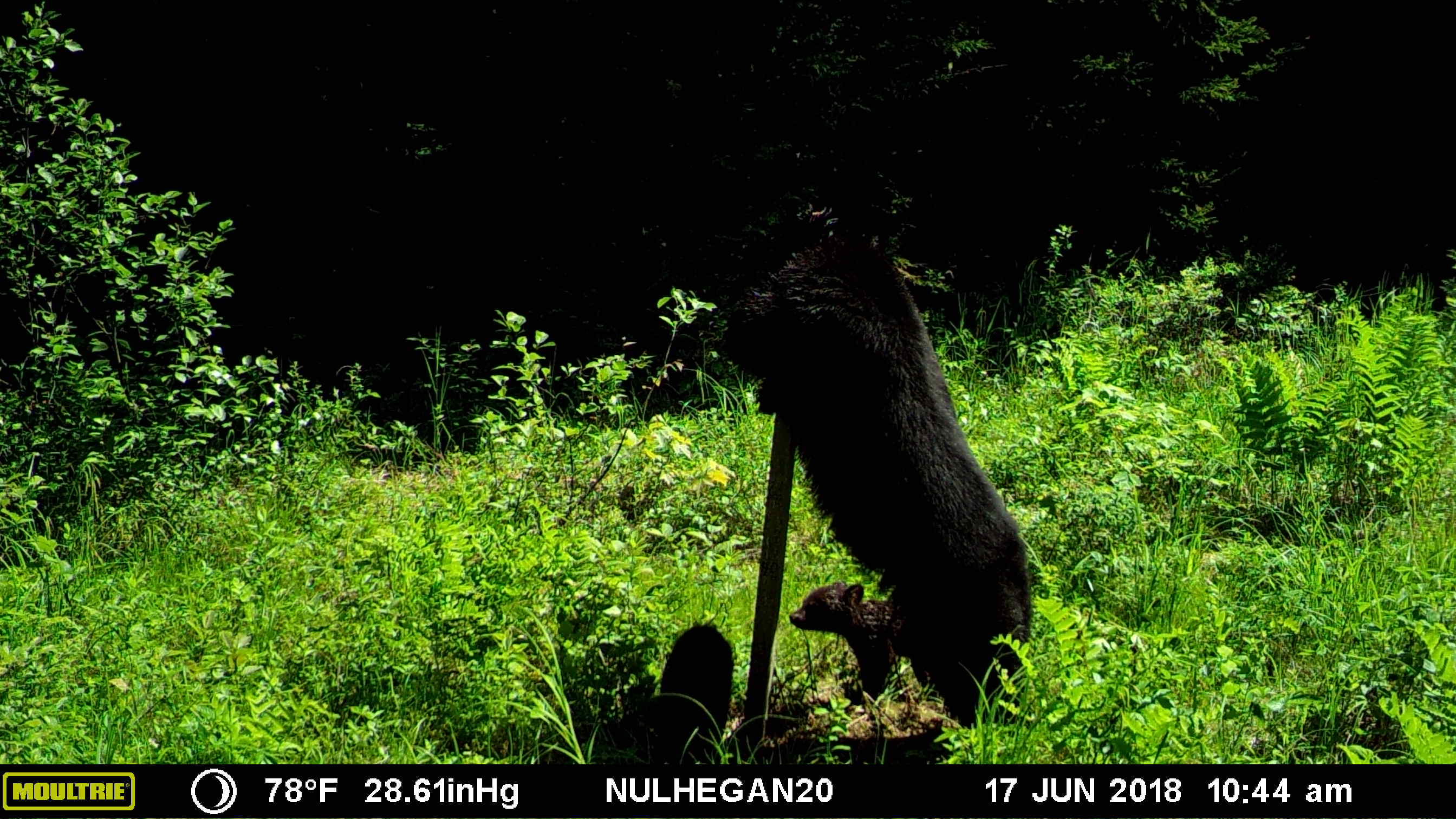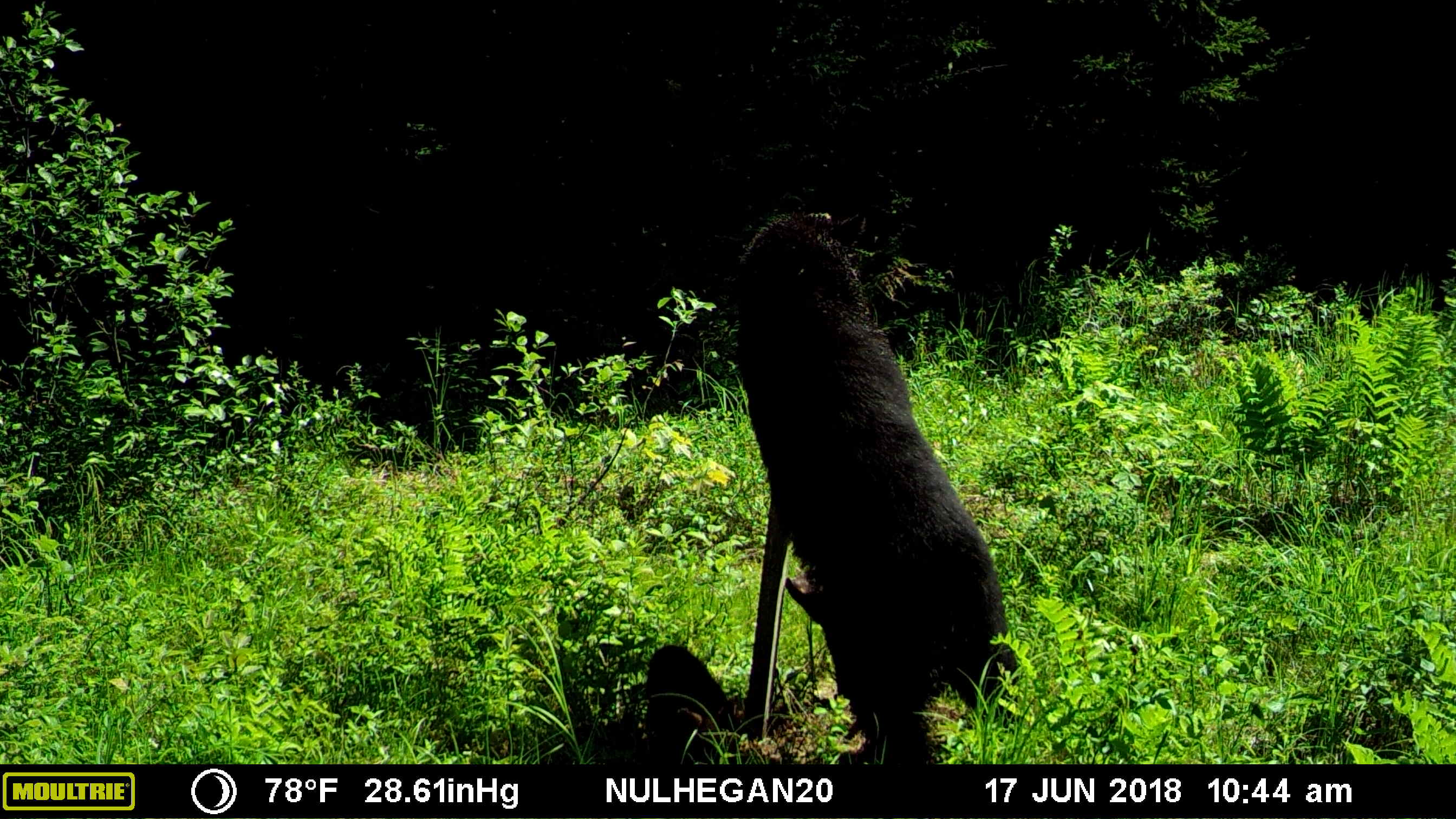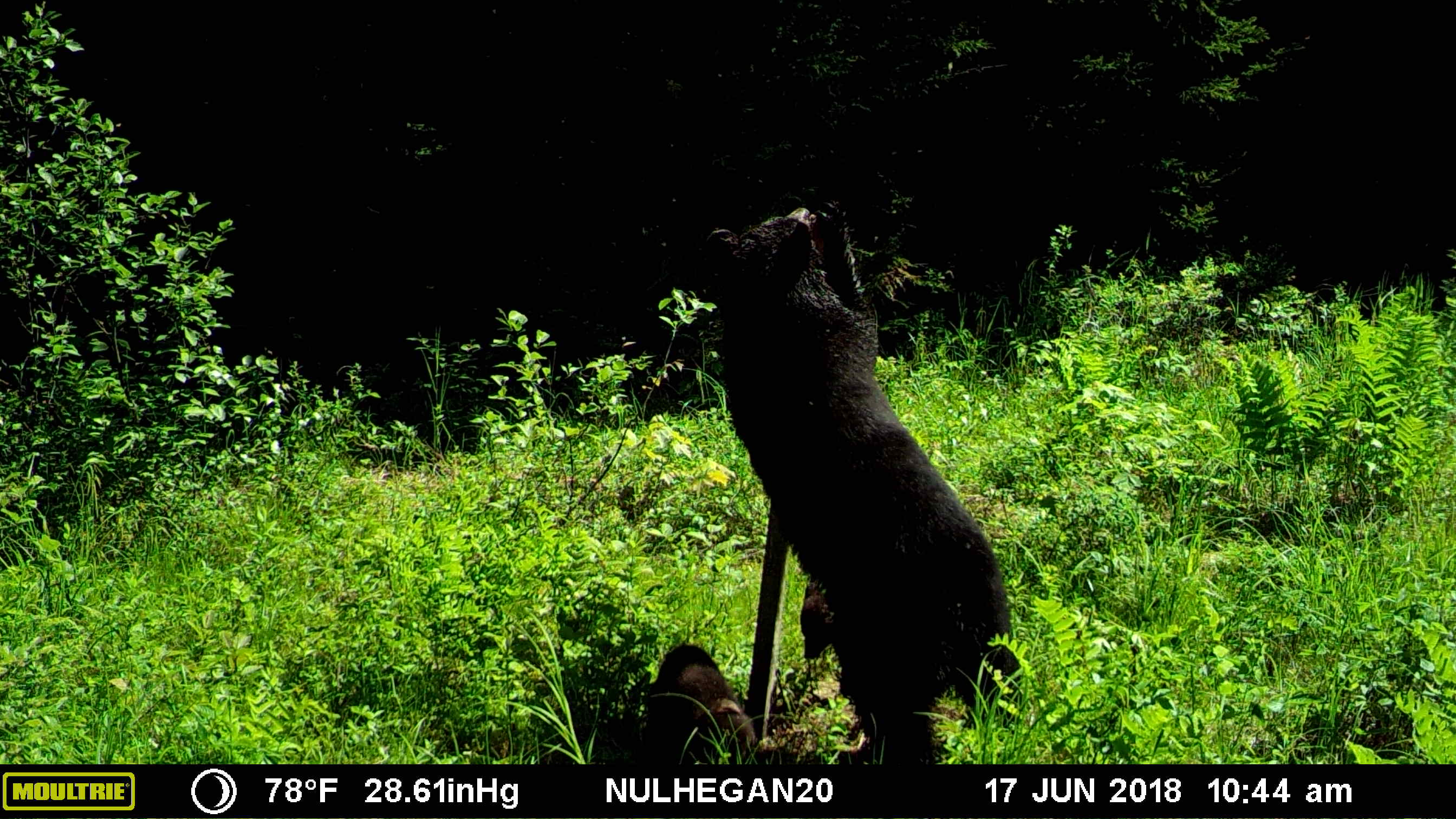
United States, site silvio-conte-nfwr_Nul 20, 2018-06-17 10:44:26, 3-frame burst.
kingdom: Animalia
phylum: Chordata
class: Mammalia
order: Carnivora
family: Ursidae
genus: Ursus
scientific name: Ursus americanus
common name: black bear